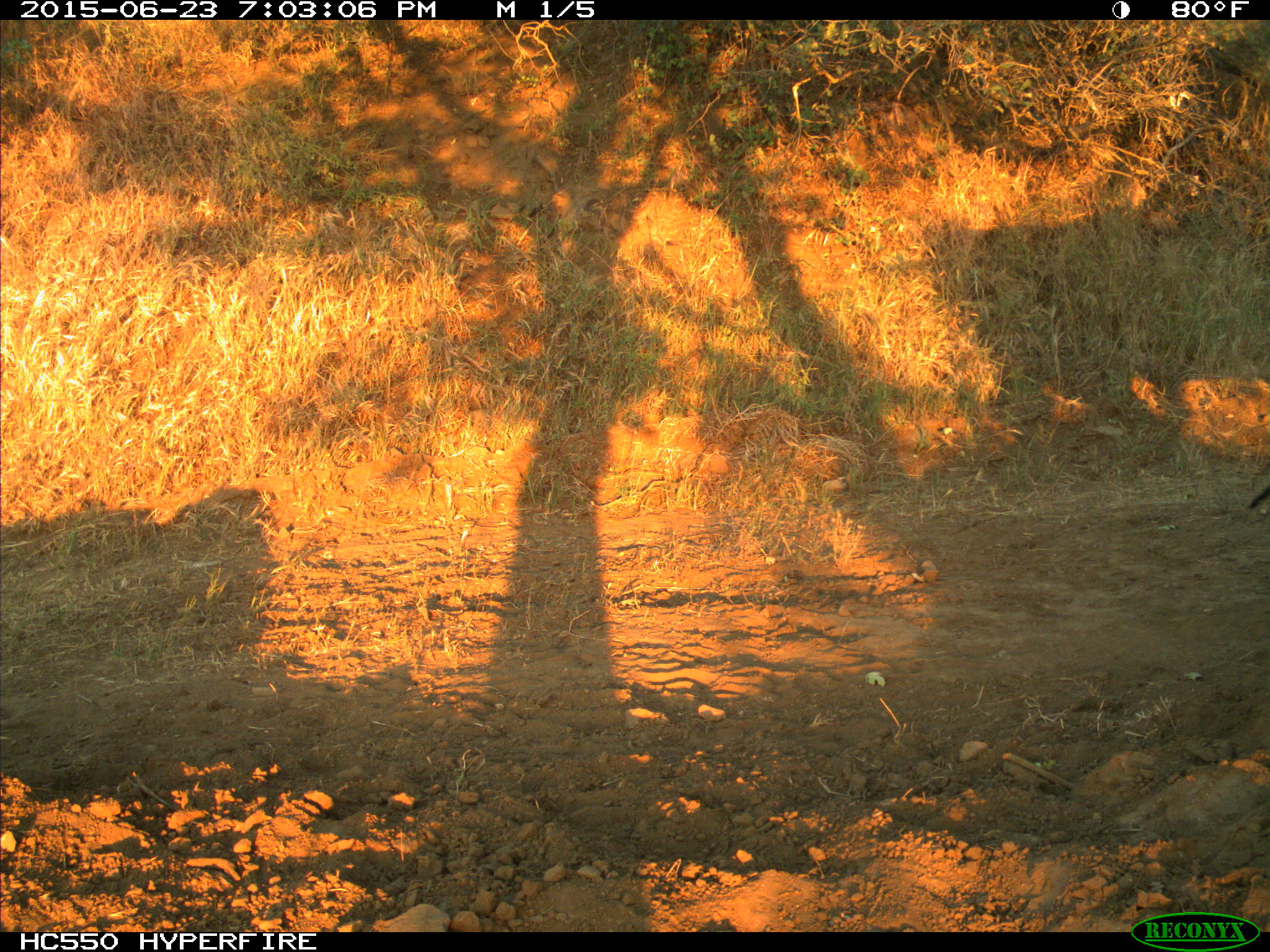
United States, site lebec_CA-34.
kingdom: Animalia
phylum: Chordata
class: Mammalia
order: Artiodactyla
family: Bovidae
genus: Bos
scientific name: Bos taurus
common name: domestic cow